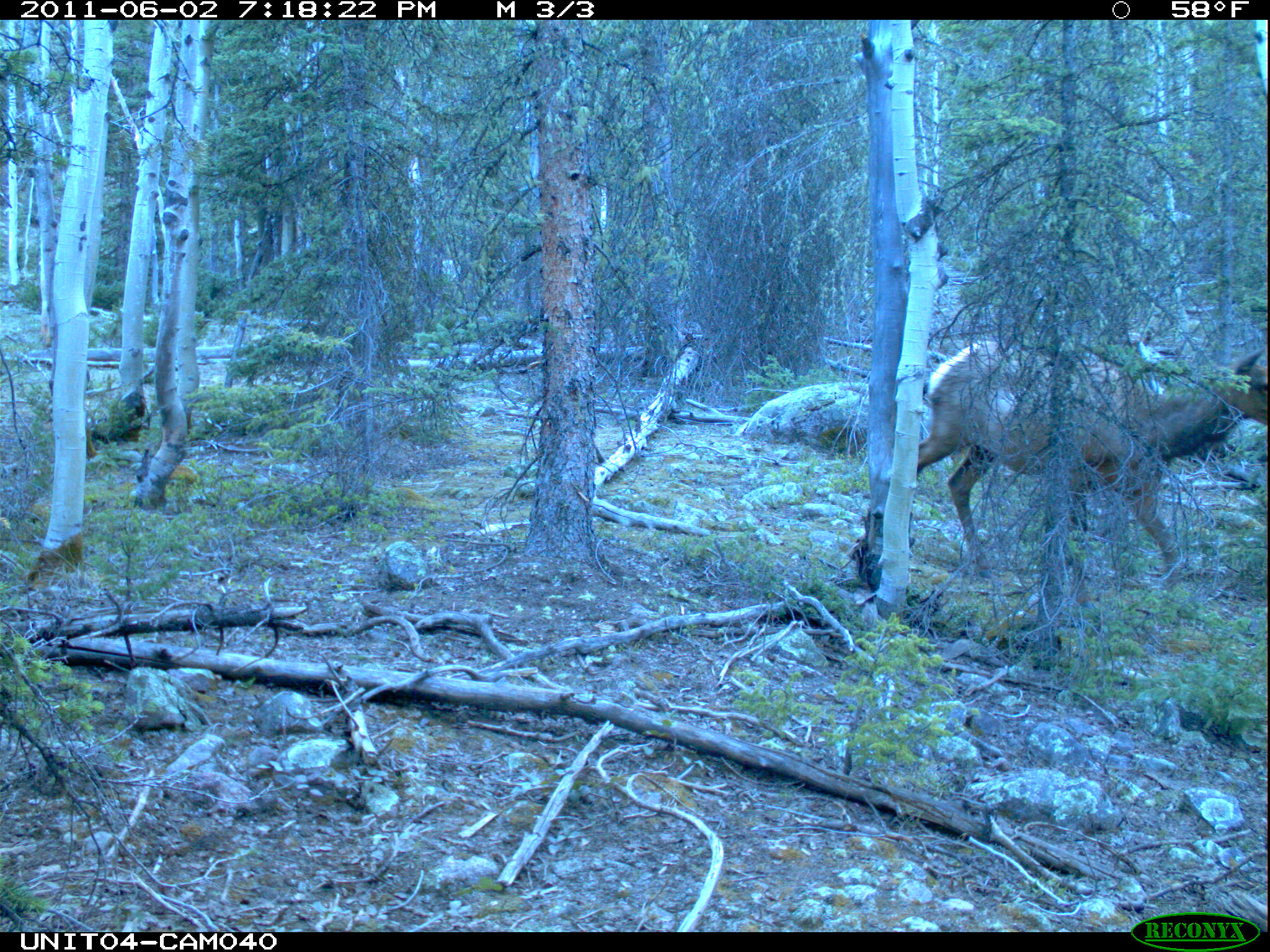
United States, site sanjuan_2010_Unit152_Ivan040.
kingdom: Animalia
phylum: Chordata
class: Mammalia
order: Artiodactyla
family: Cervidae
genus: Cervus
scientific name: Cervus elaphus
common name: red deer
Cervus elaphus (red deer).